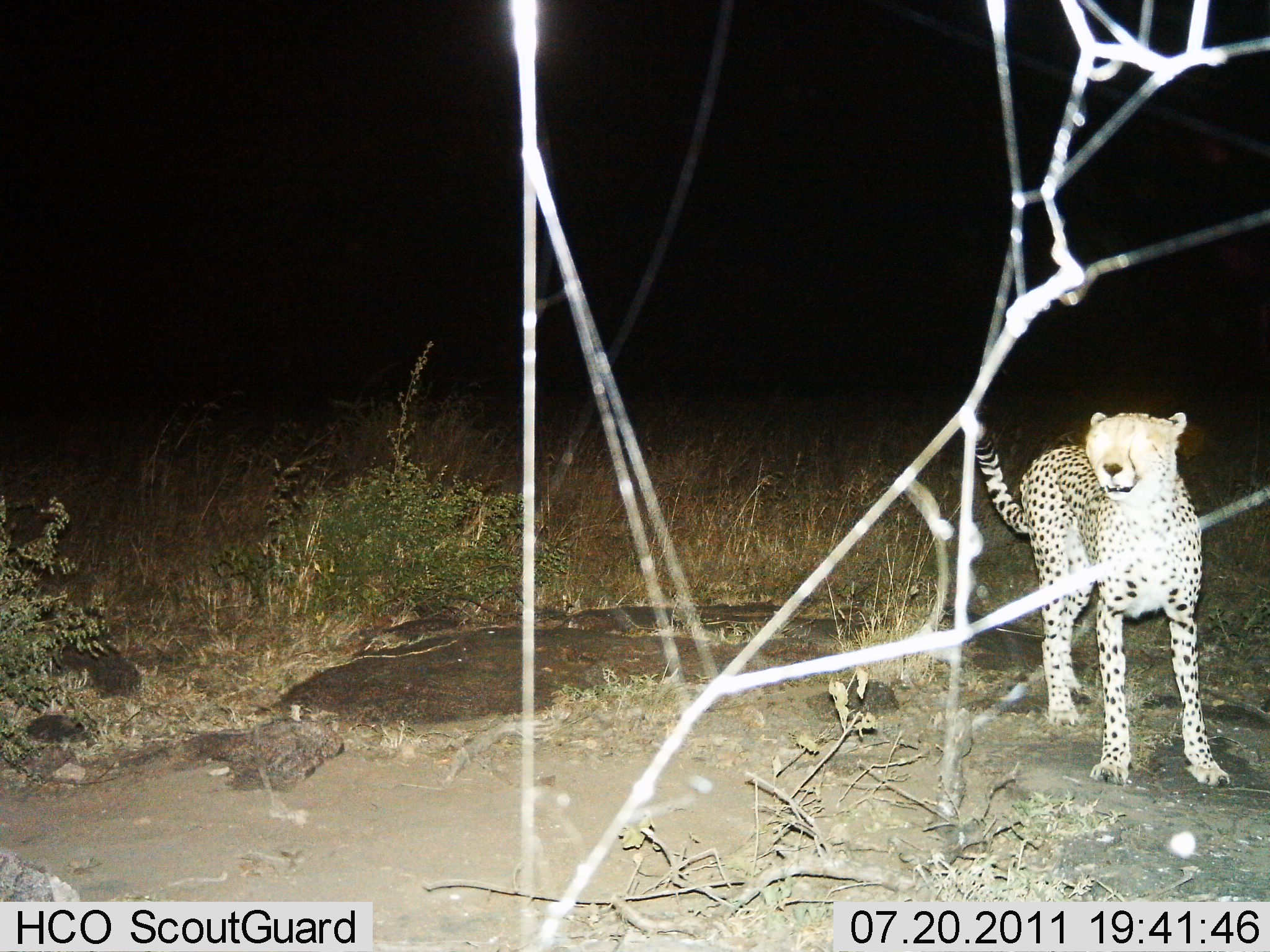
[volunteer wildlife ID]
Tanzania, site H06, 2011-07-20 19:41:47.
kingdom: Animalia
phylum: Chordata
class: Mammalia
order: Carnivora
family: Felidae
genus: Acinonyx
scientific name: Acinonyx jubatus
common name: cheetah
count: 1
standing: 100%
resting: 0%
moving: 0%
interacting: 0%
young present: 0%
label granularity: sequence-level